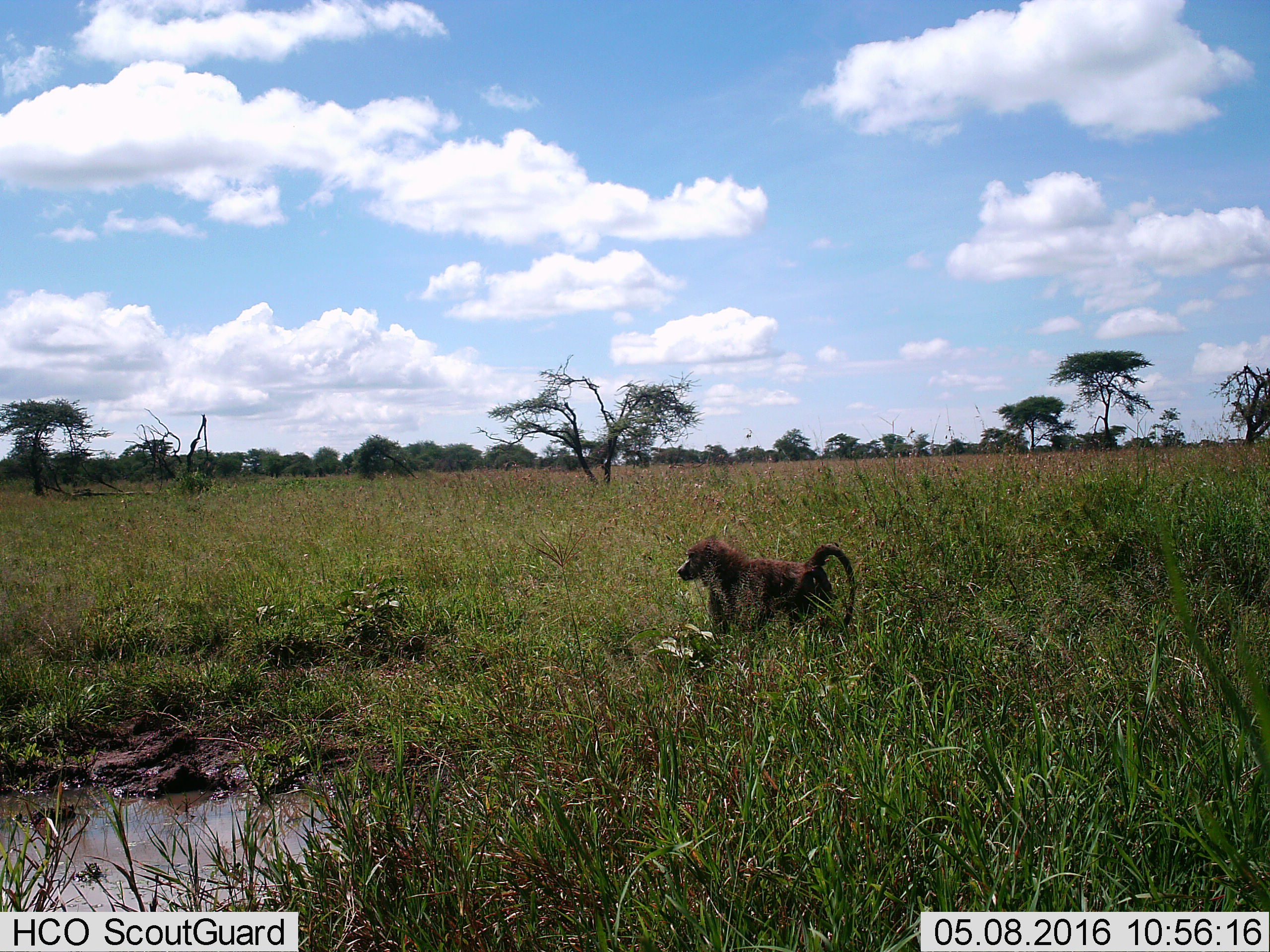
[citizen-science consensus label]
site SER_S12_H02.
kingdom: Animalia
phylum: Chordata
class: Mammalia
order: Primates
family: Cercopithecidae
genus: Papio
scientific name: Papio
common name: baboon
Baboon (Papio), count 1. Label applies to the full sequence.